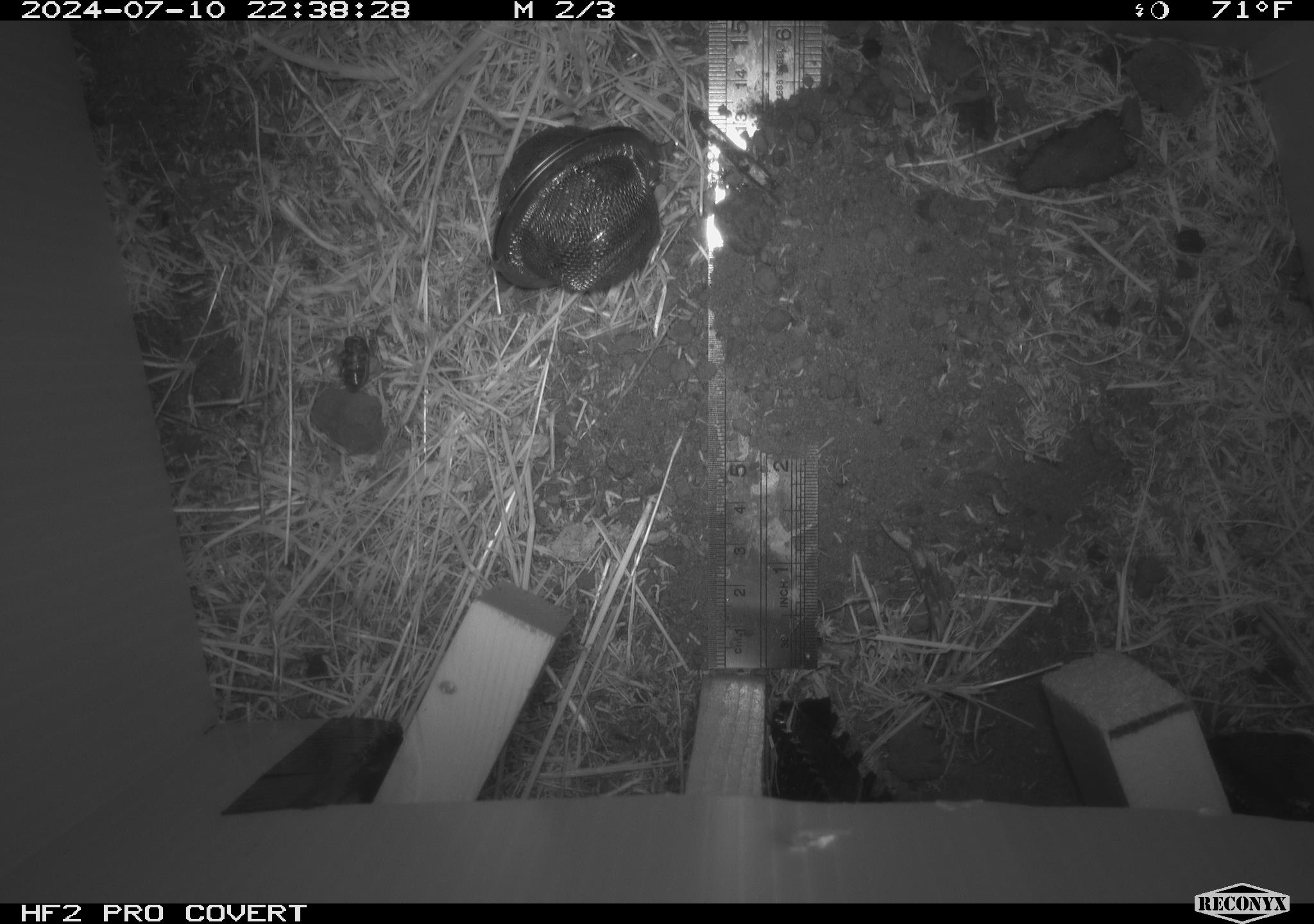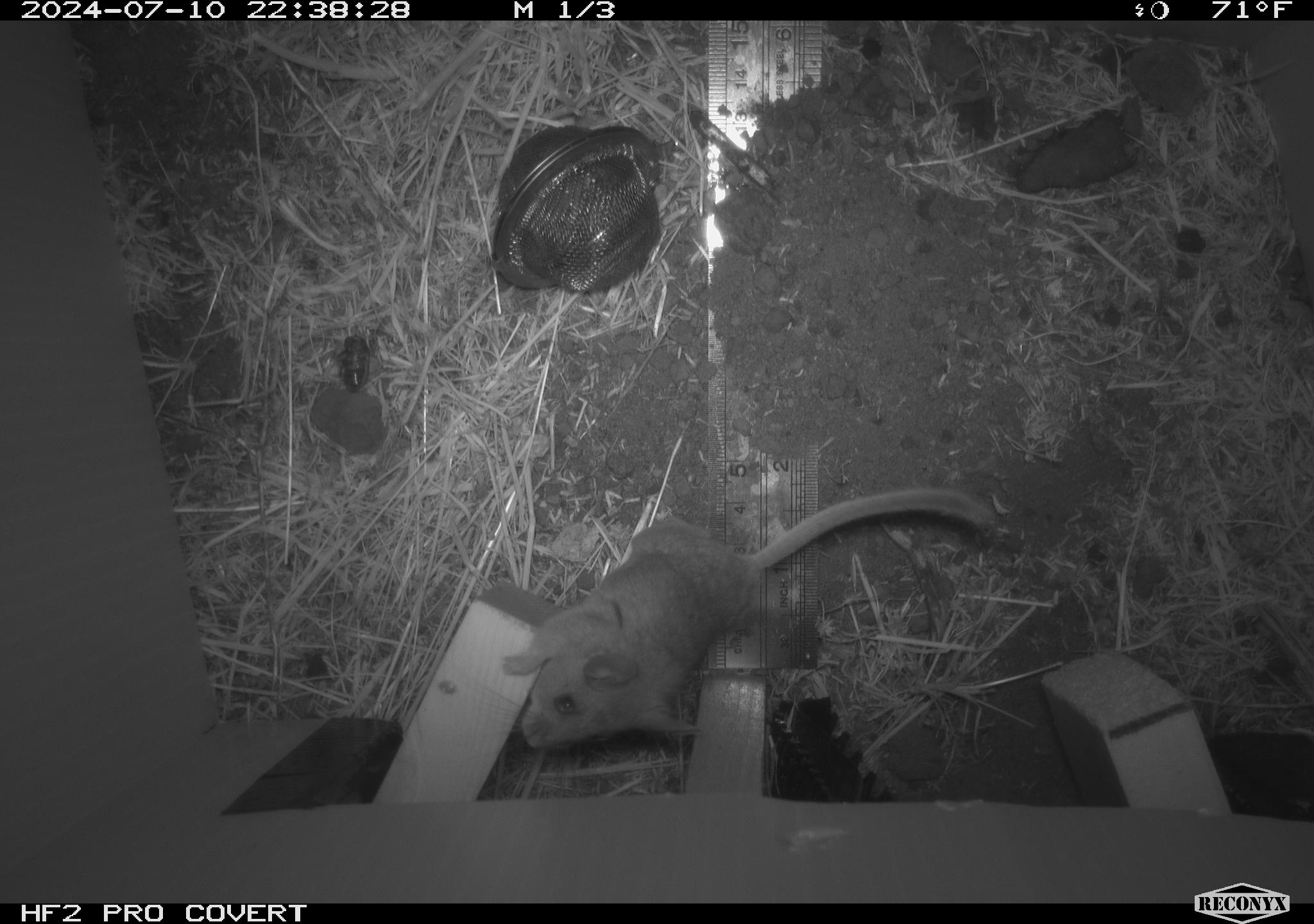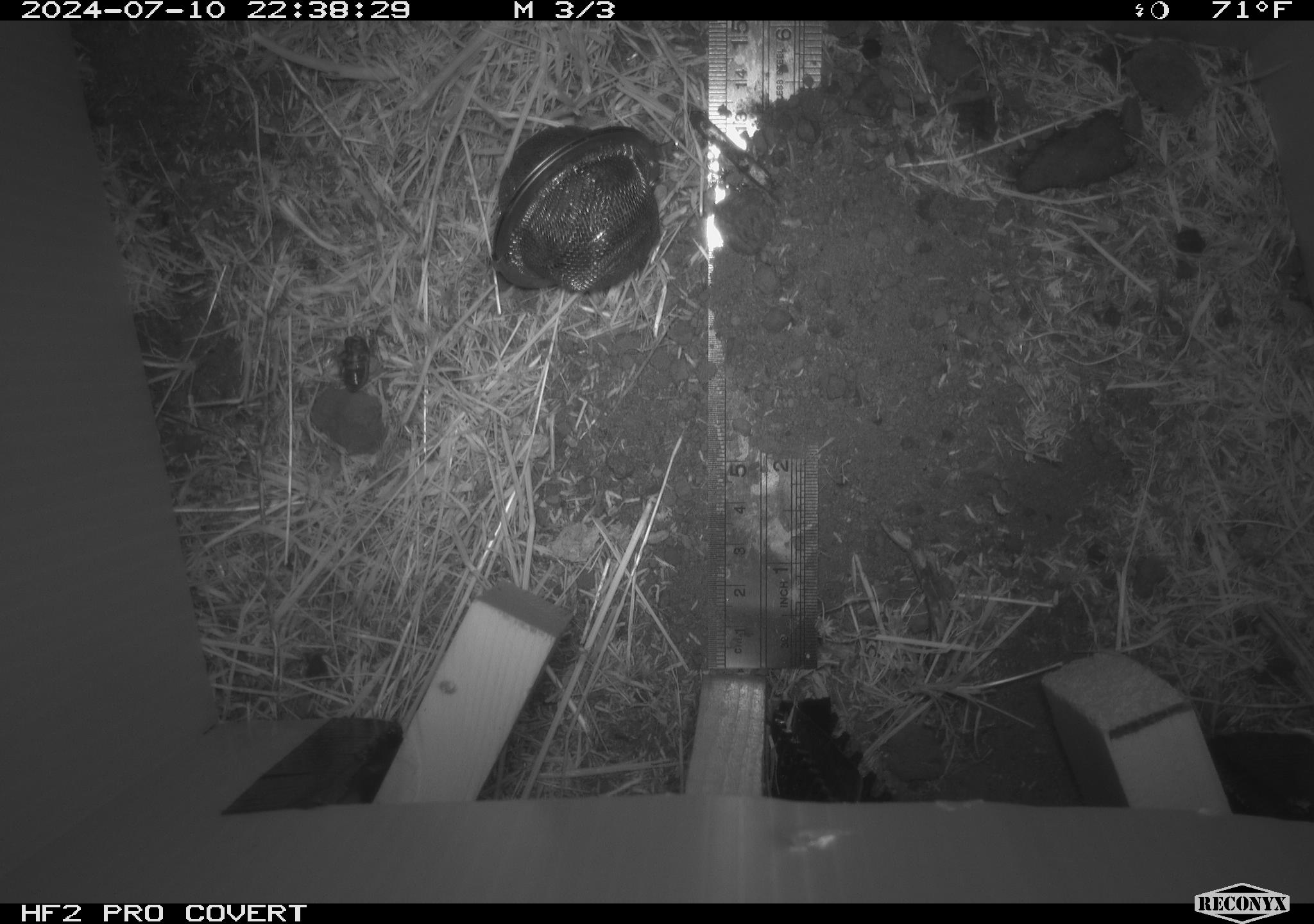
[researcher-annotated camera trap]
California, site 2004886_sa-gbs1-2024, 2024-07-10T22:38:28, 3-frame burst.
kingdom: Animalia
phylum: Chordata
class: Mammalia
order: Rodentia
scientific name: Rodentia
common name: mouse species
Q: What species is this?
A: Mouse species (Rodentia).